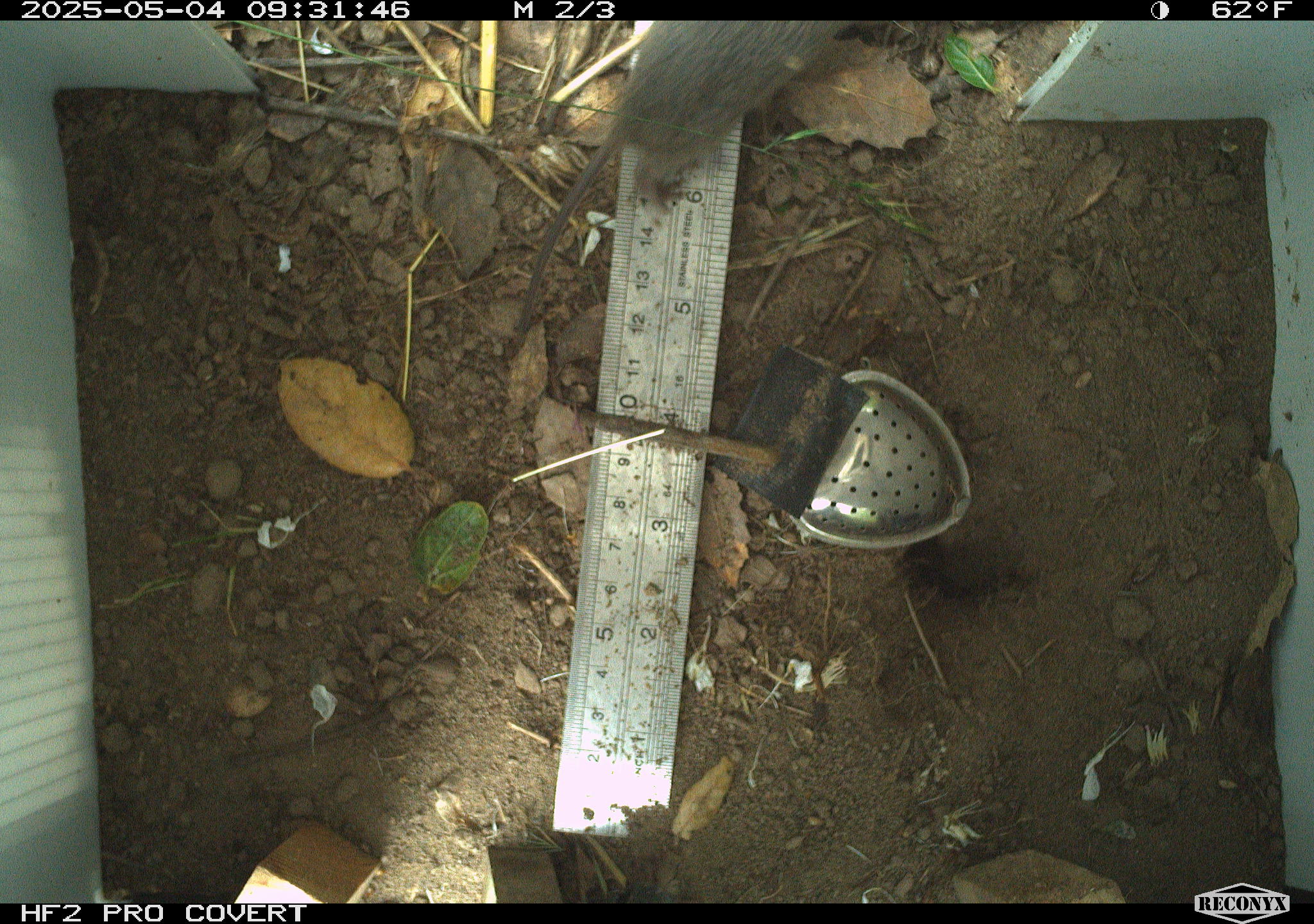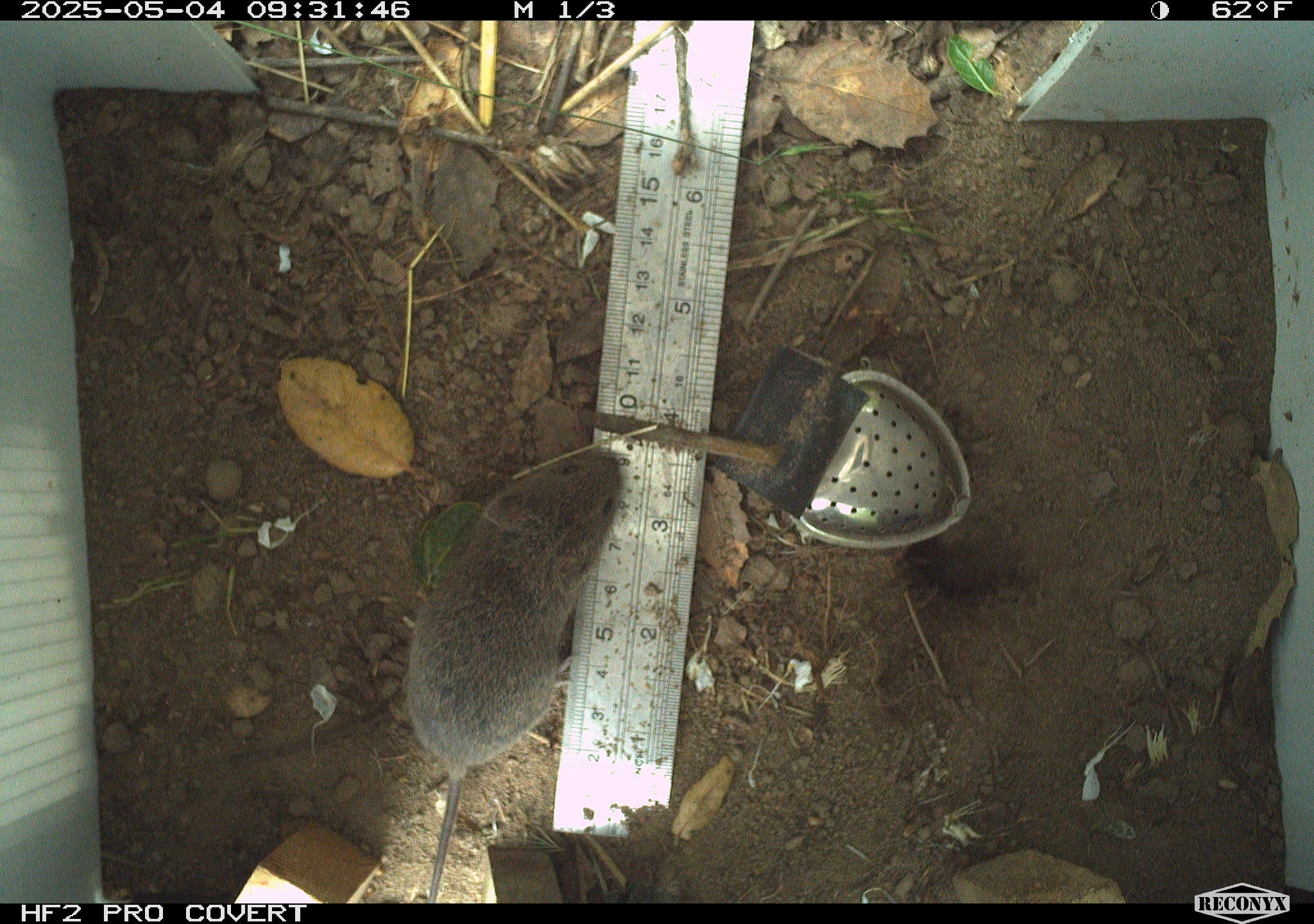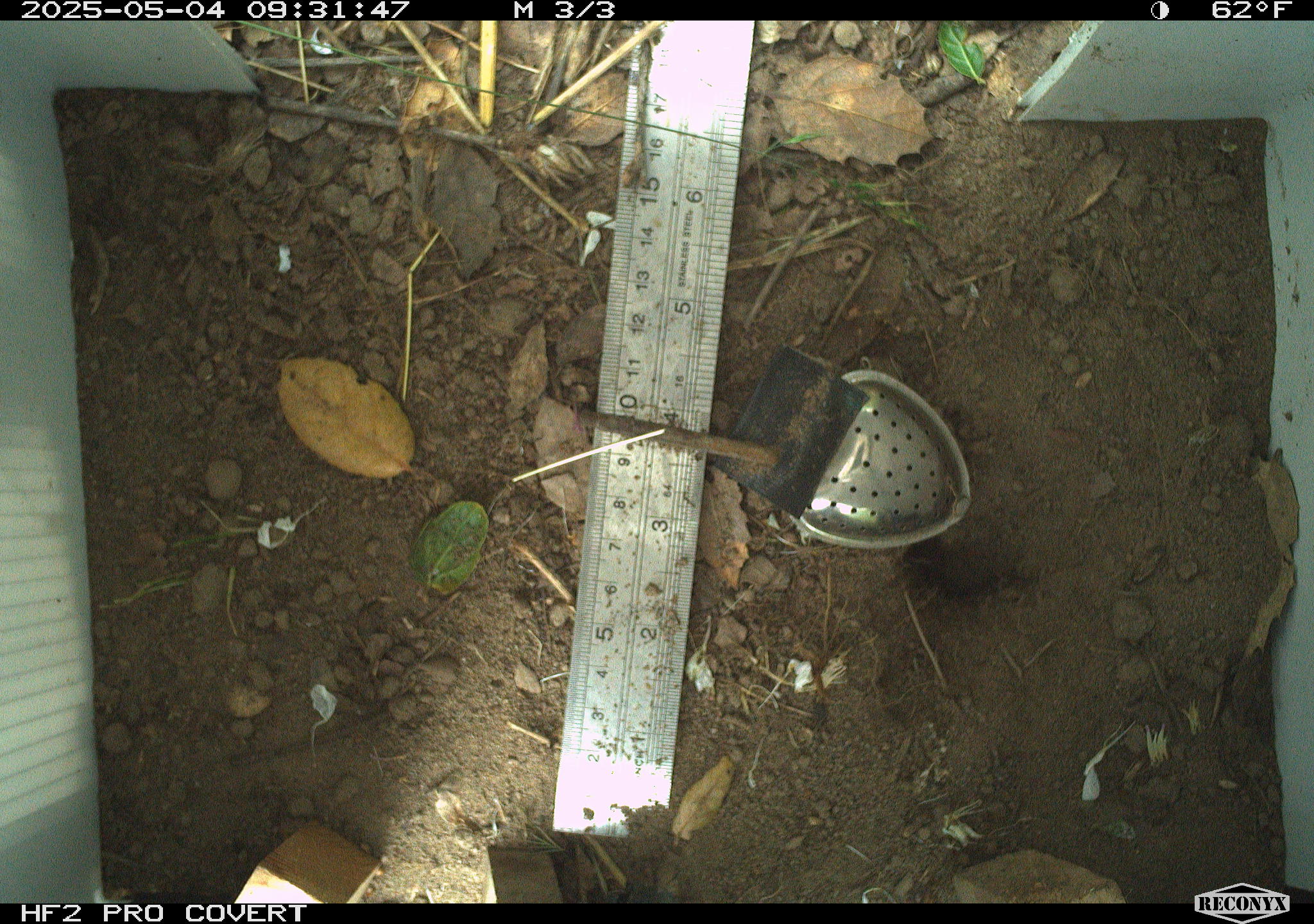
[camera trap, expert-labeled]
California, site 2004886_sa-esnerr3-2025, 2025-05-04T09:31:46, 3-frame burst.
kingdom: Animalia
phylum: Chordata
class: Mammalia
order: Rodentia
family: Cricetidae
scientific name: Arvicolinae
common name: voles, lemmings, and muskrats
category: arvicolinae subfamily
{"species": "arvicolinae subfamily (voles, lemmings, and muskrats) (Arvicolinae)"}